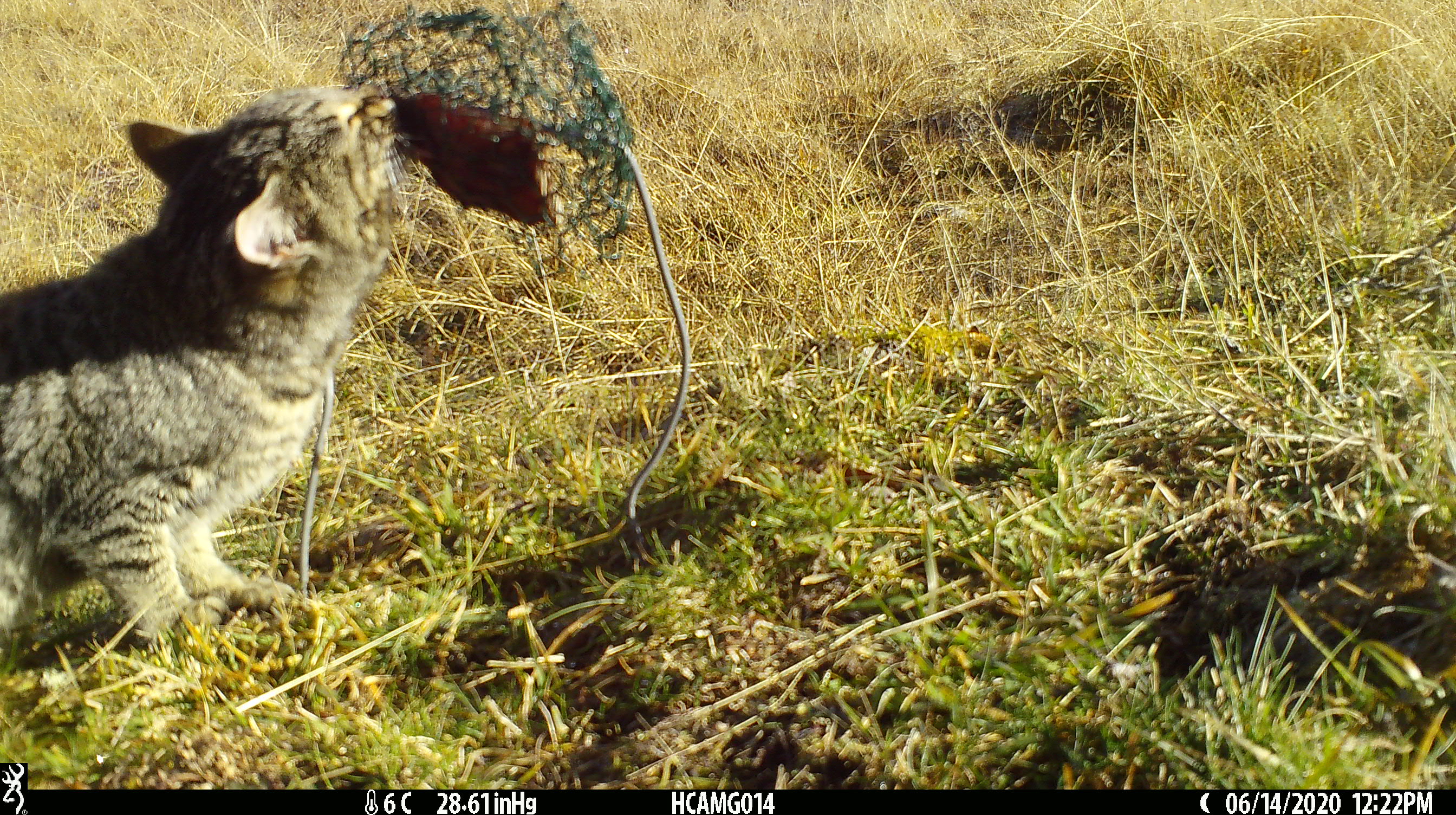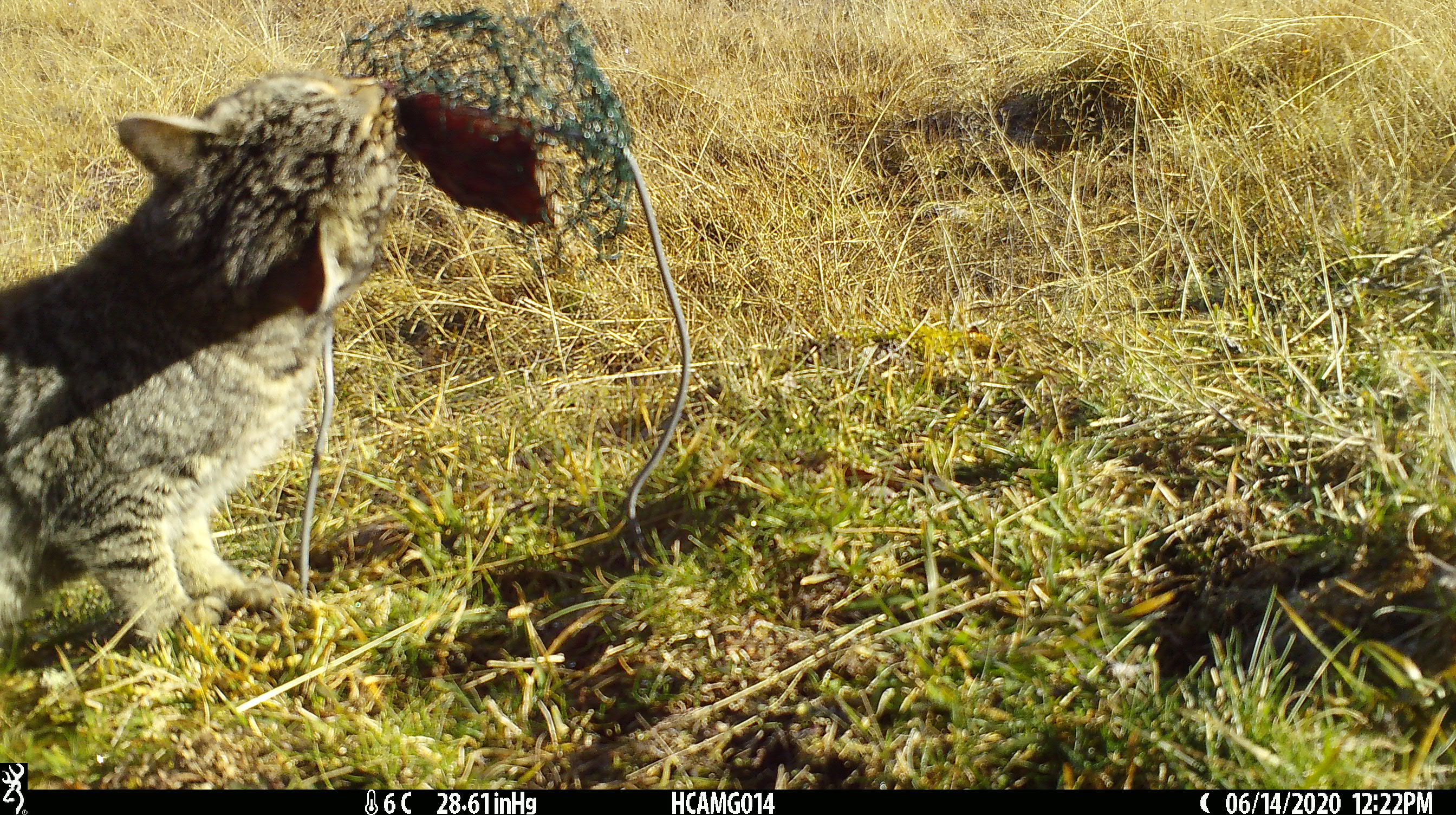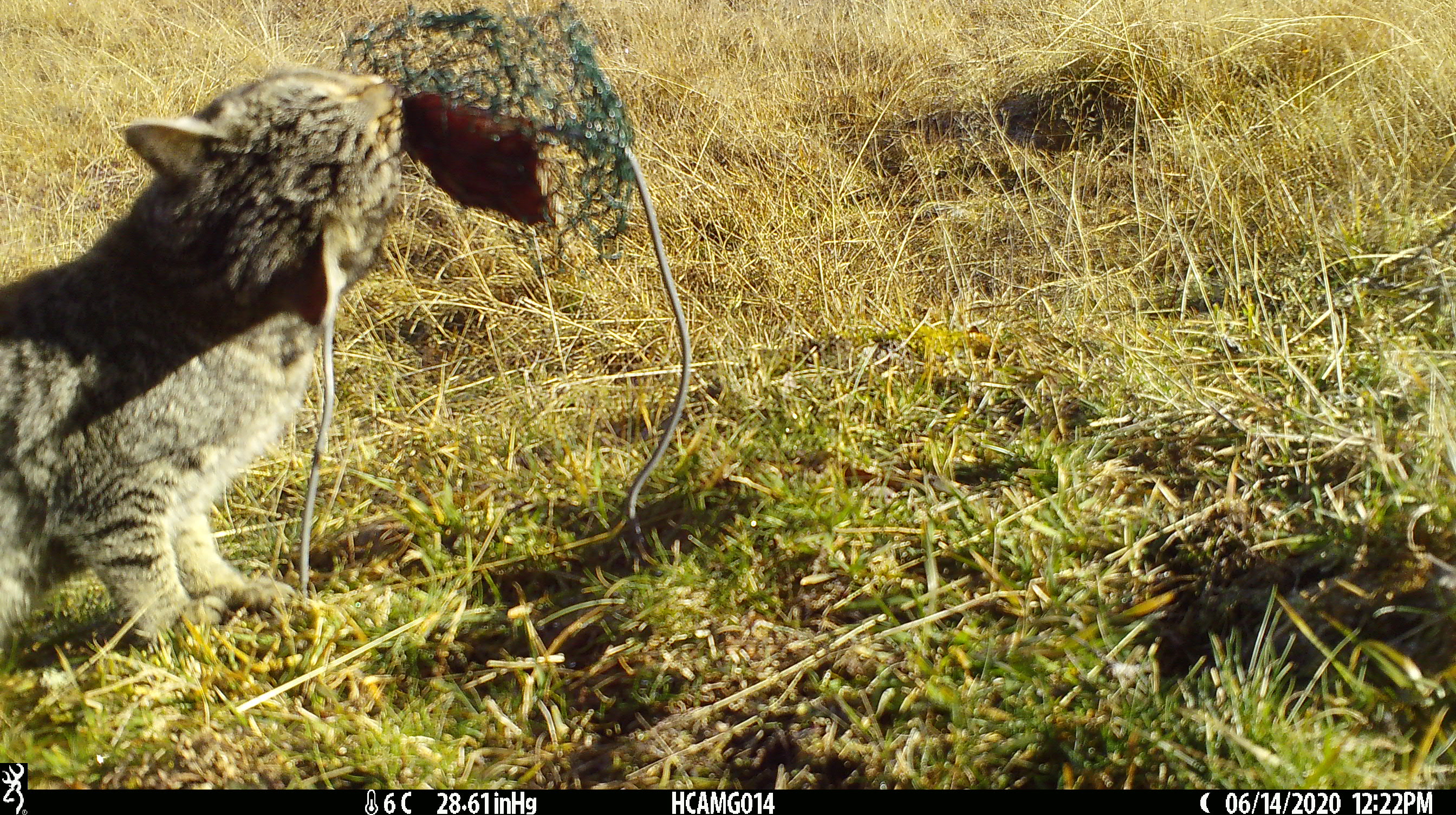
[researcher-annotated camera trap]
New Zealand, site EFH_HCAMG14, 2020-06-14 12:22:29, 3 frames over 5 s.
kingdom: Animalia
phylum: Chordata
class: Mammalia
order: Carnivora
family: Felidae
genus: Felis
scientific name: Felis catus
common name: domestic cat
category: cat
Cat (domestic cat) (Felis catus).